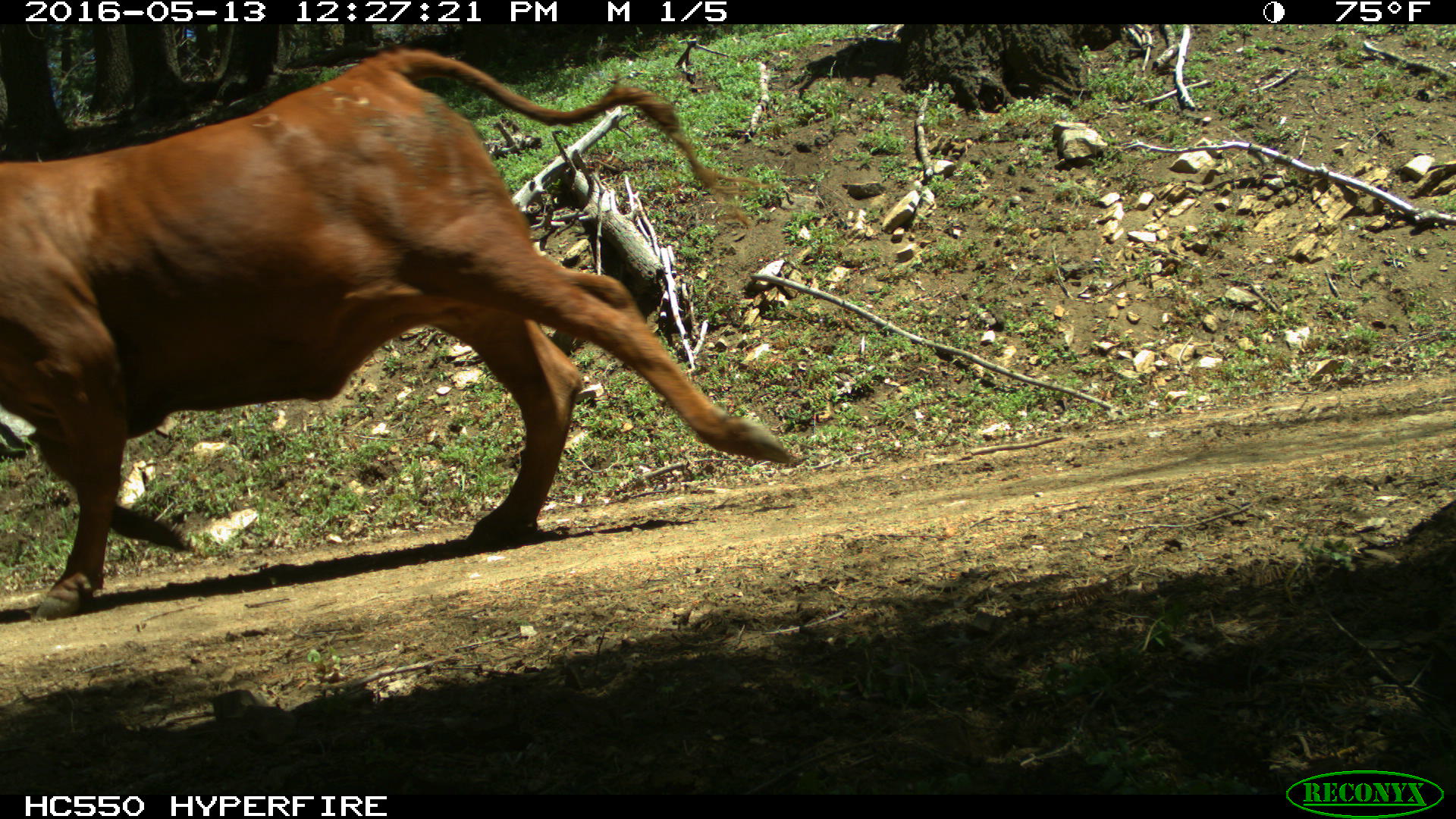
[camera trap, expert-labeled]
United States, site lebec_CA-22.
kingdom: Animalia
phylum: Chordata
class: Mammalia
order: Artiodactyla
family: Bovidae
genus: Bos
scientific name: Bos taurus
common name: domestic cow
Bos taurus (domestic cow).